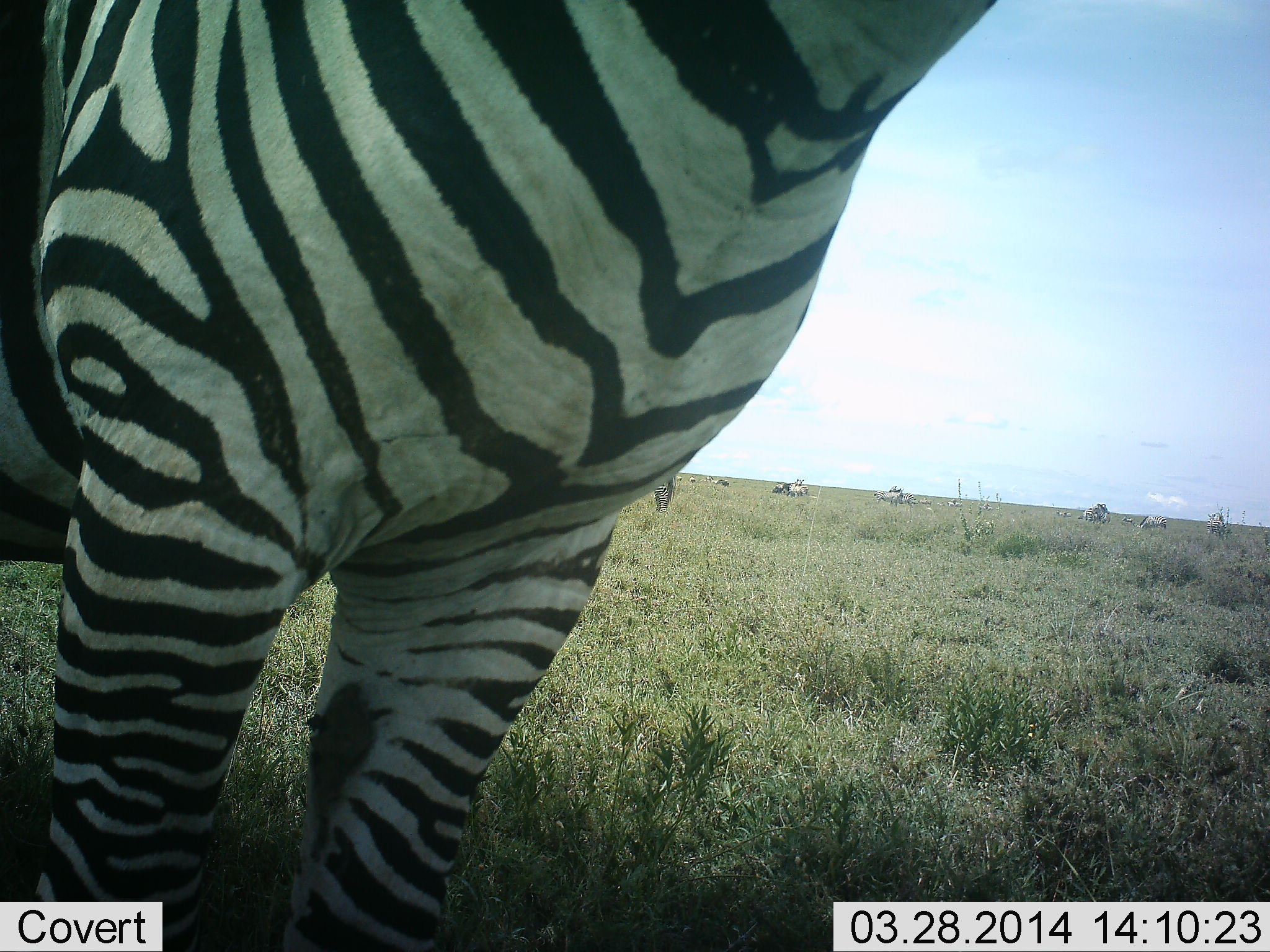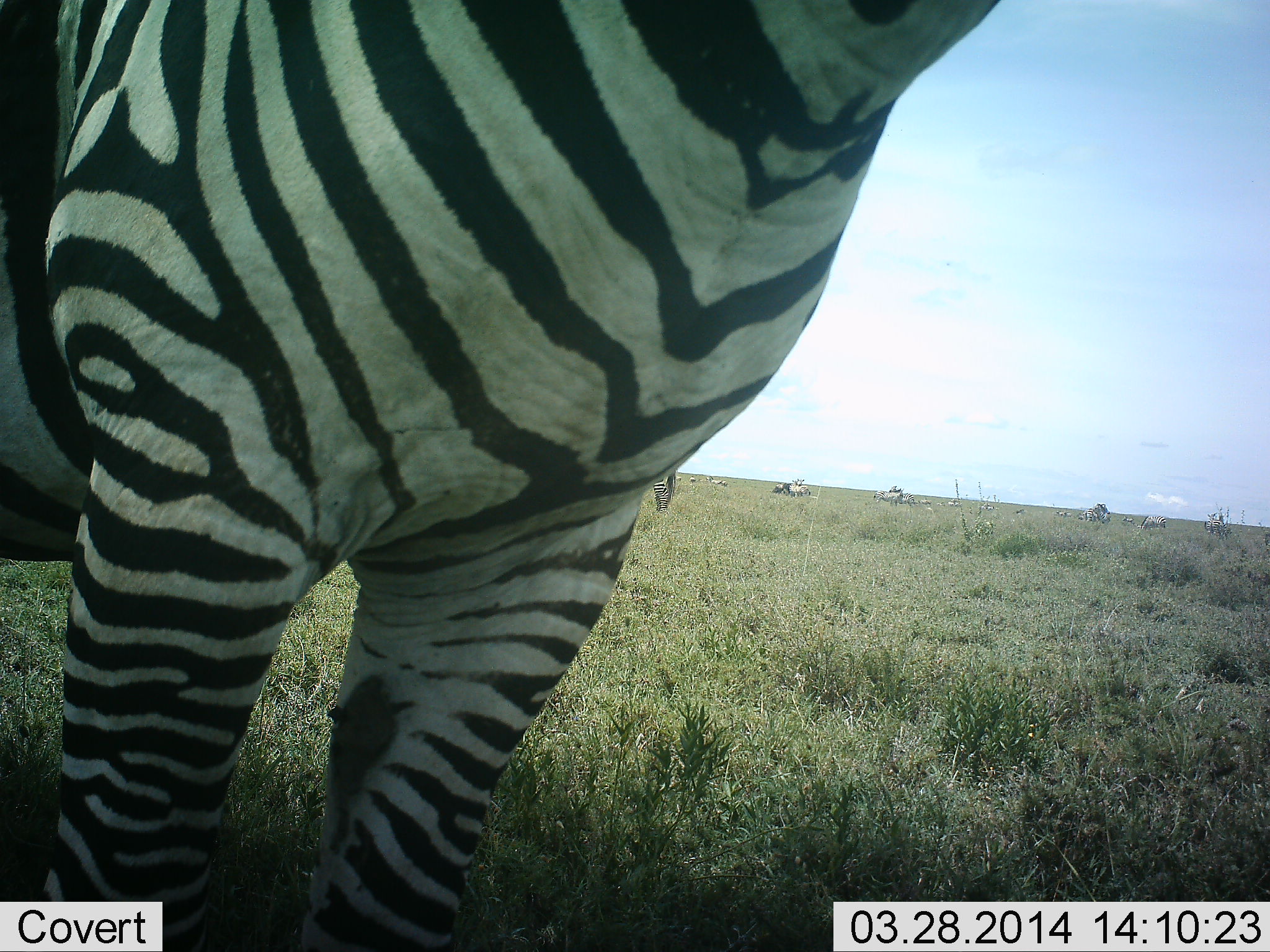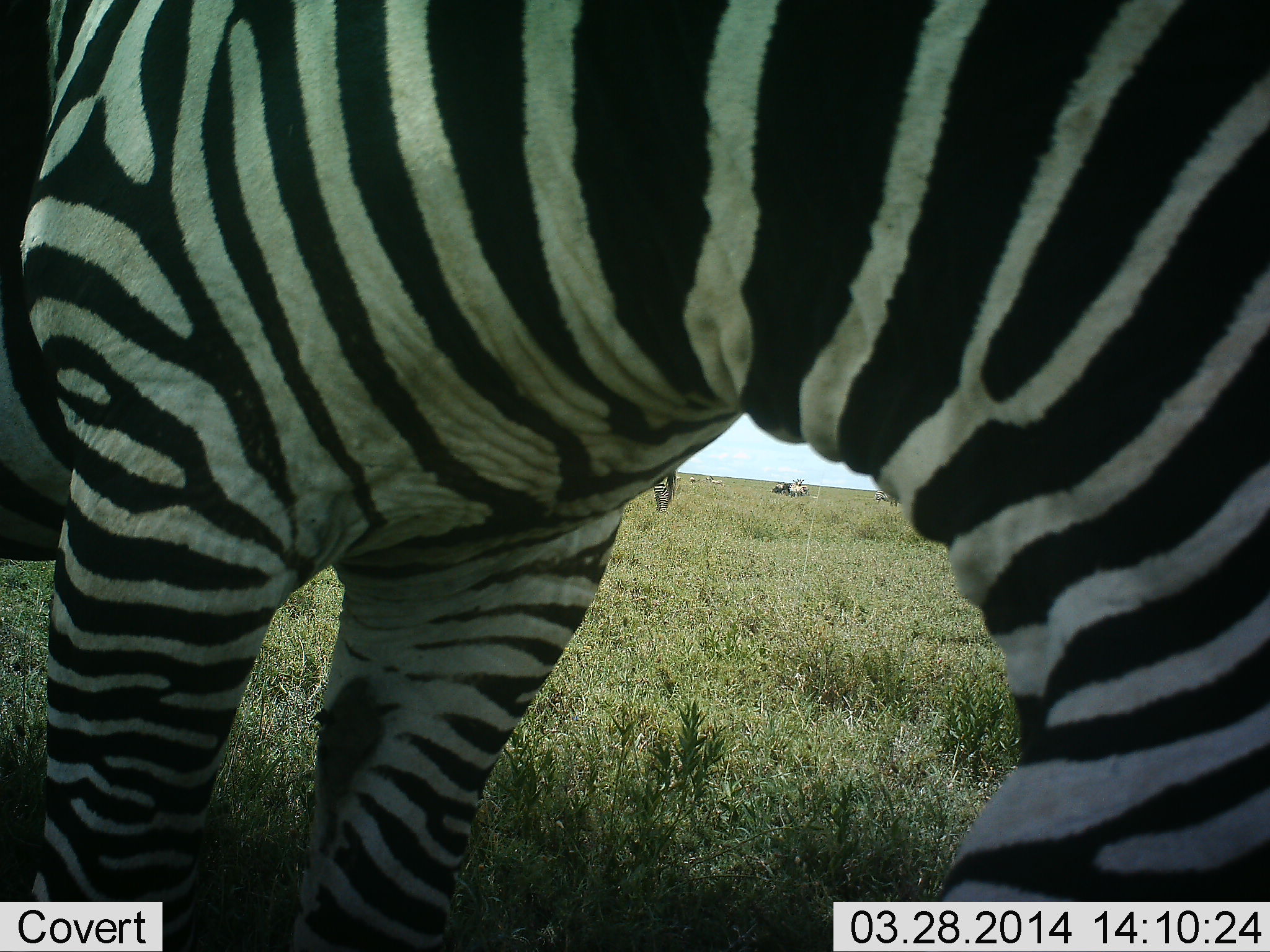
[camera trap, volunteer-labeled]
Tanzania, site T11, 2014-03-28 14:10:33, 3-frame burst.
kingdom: Animalia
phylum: Chordata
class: Mammalia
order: Perissodactyla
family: Equidae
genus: Equus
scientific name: Equus quagga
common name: plains zebra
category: zebra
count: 1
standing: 71%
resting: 5%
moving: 10%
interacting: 2%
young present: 0%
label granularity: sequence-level